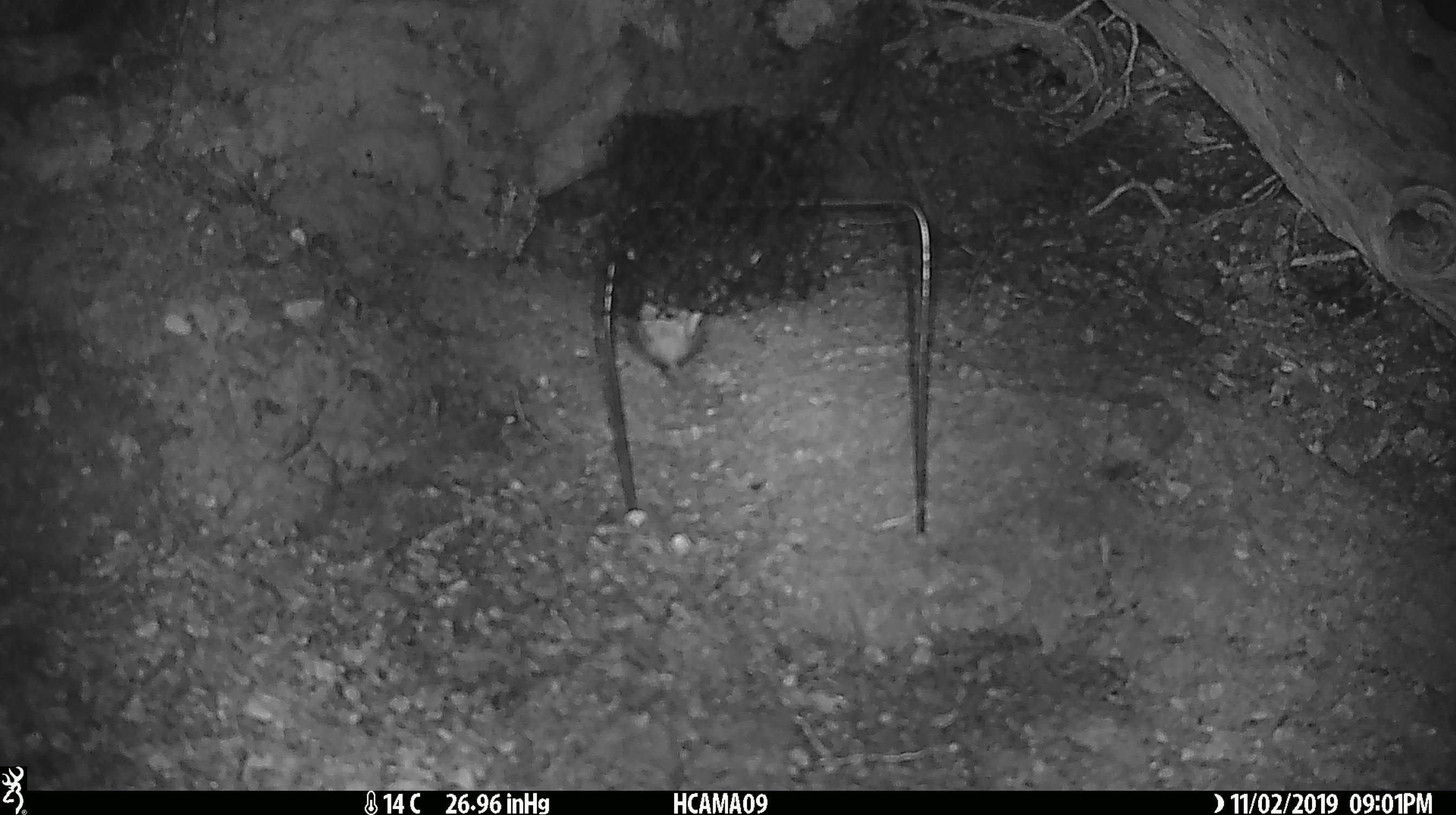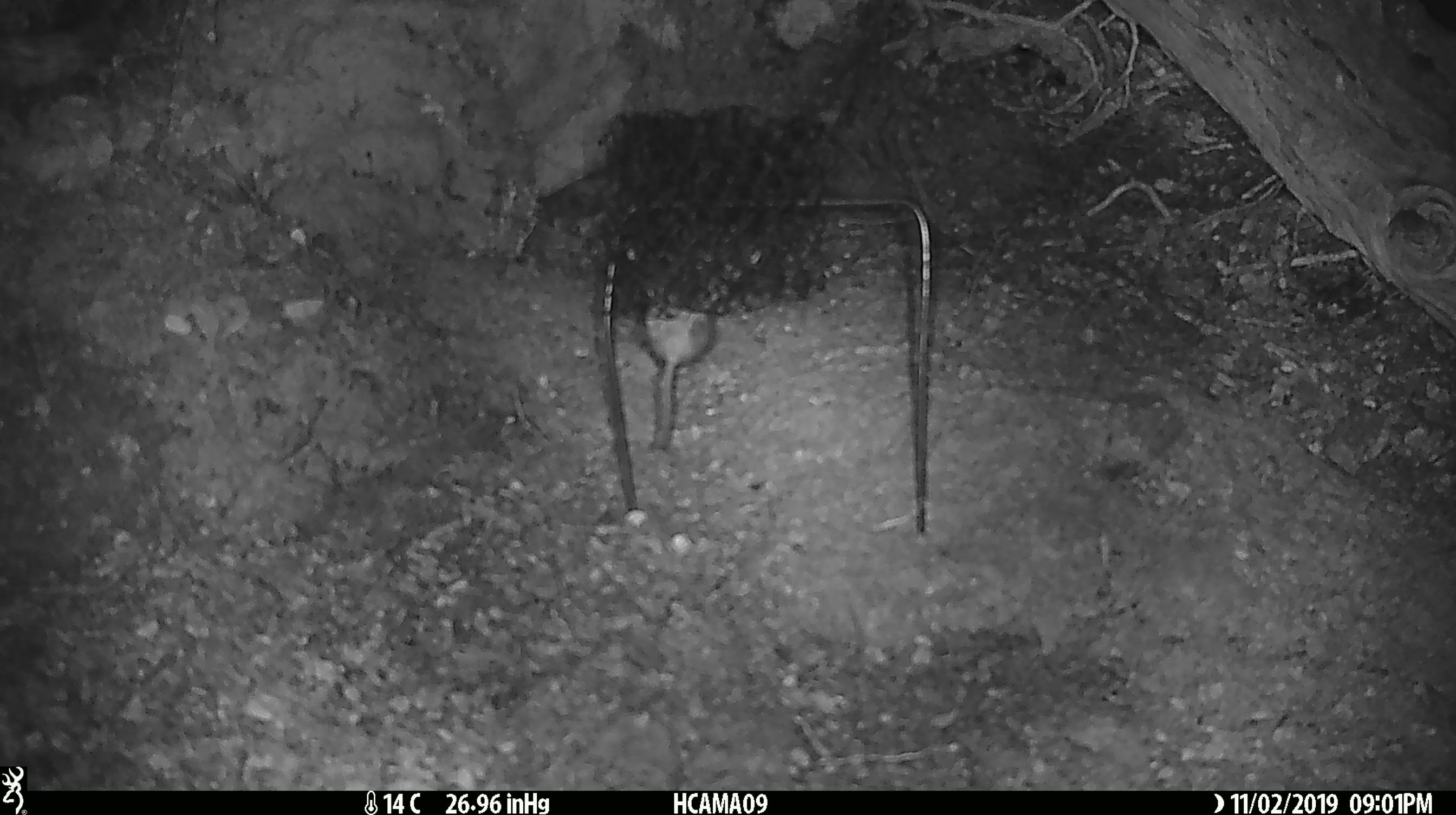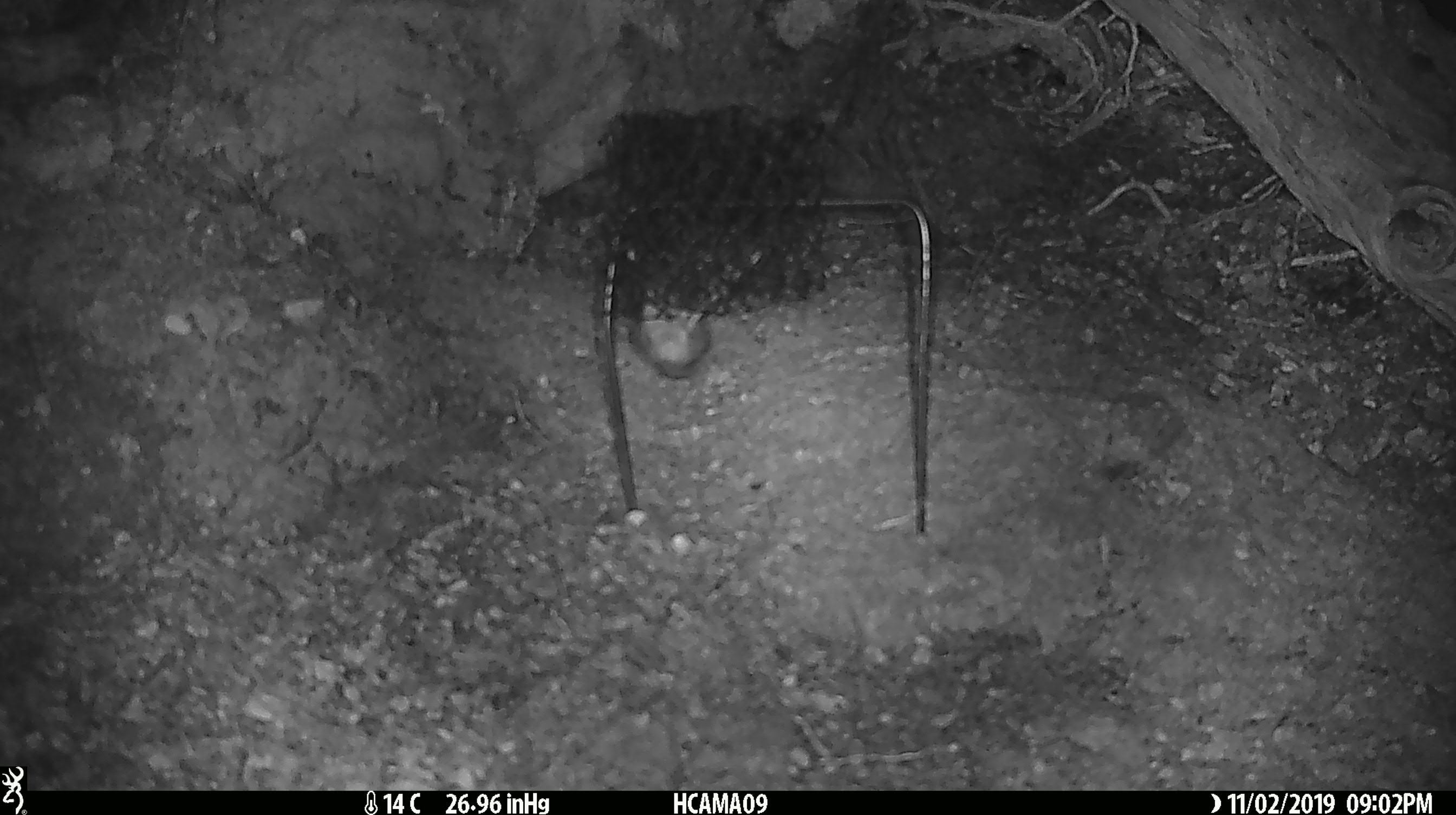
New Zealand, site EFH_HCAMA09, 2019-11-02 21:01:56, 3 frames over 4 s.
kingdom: Animalia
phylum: Chordata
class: Mammalia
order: Rodentia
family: Muridae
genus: Mus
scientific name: Mus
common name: mouse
Mouse (Mus).